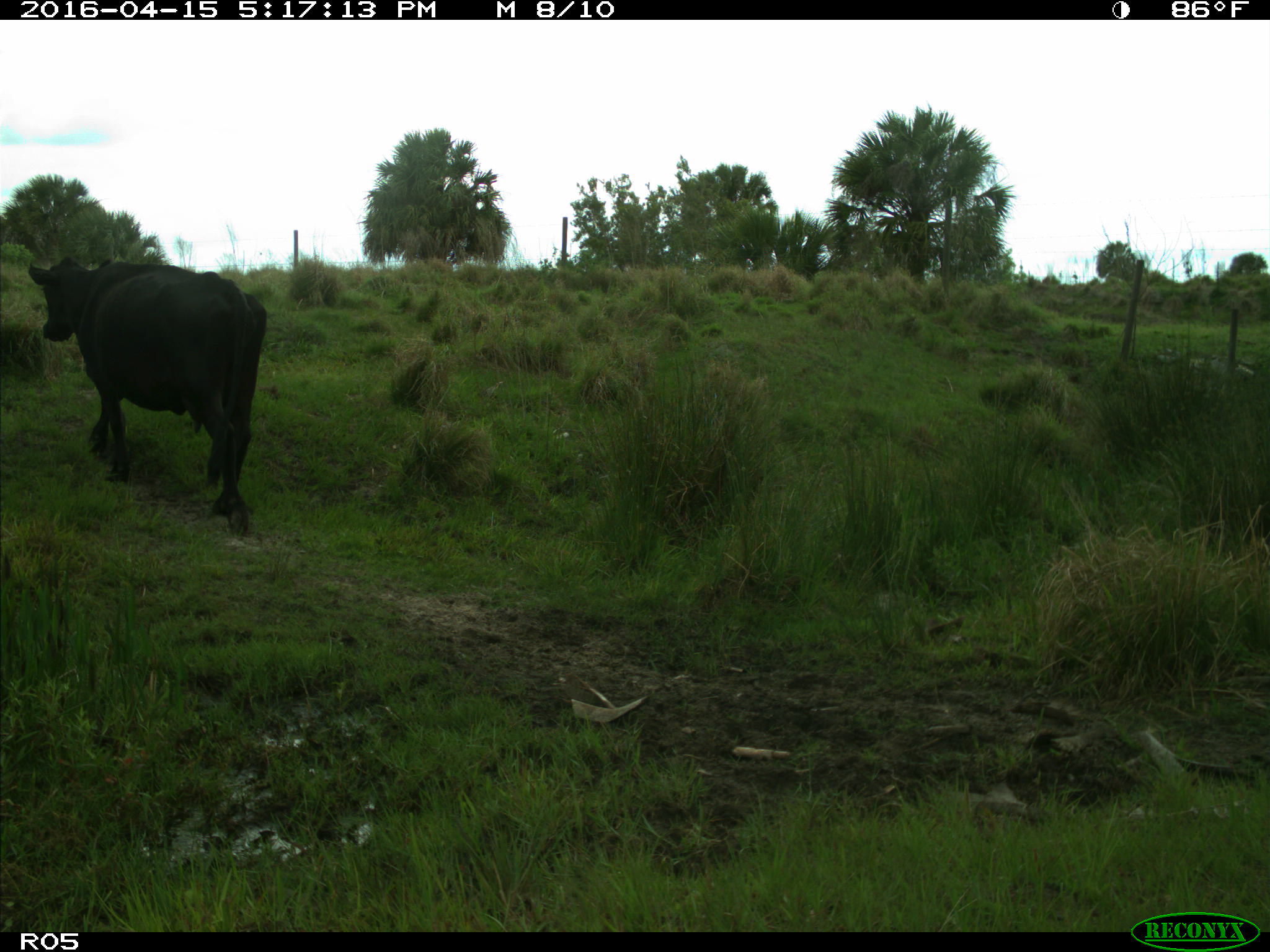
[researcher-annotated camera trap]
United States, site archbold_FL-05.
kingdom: Animalia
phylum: Chordata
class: Mammalia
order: Artiodactyla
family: Bovidae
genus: Bos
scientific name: Bos taurus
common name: domestic cow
Bos taurus (domestic cow).